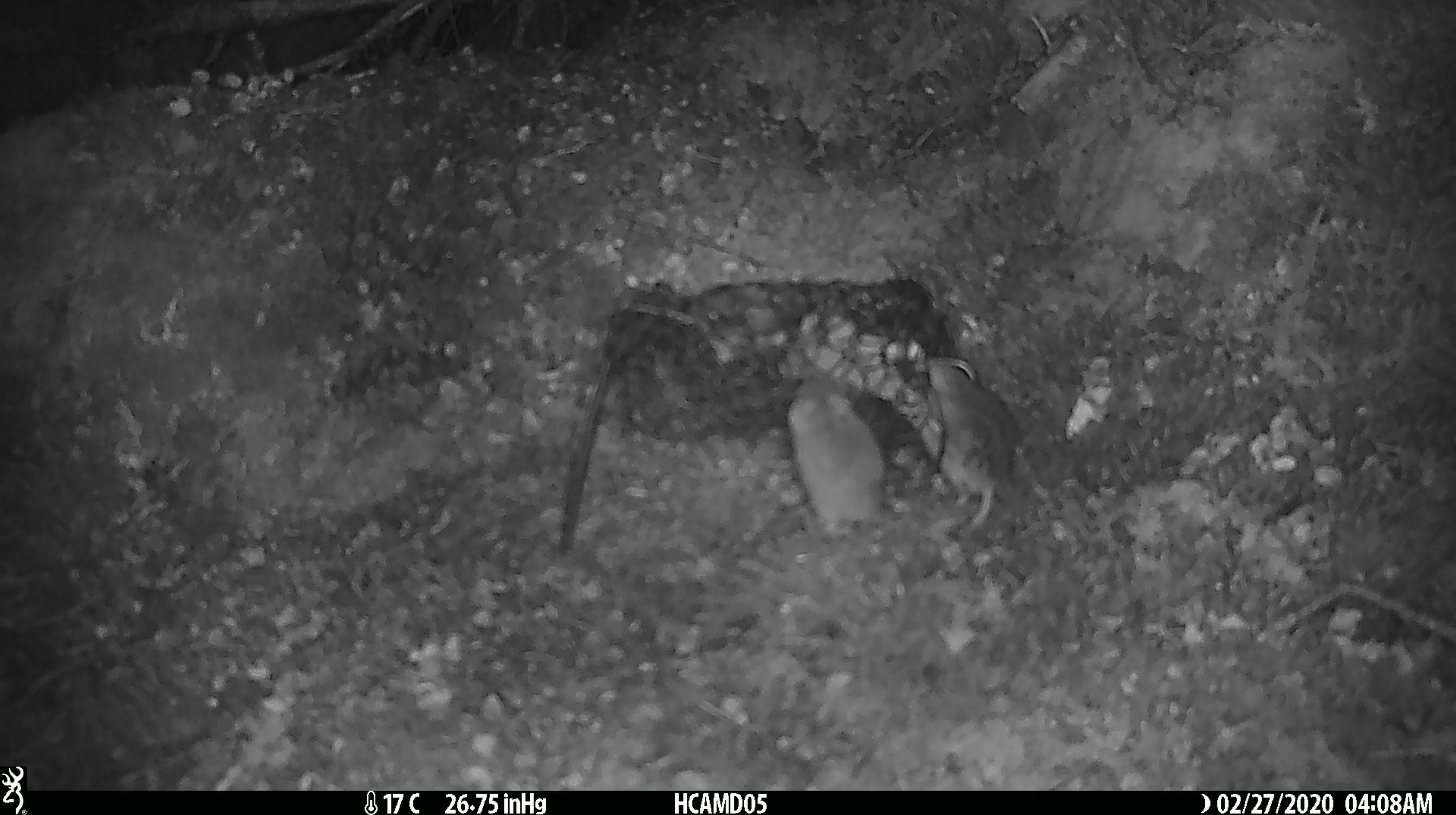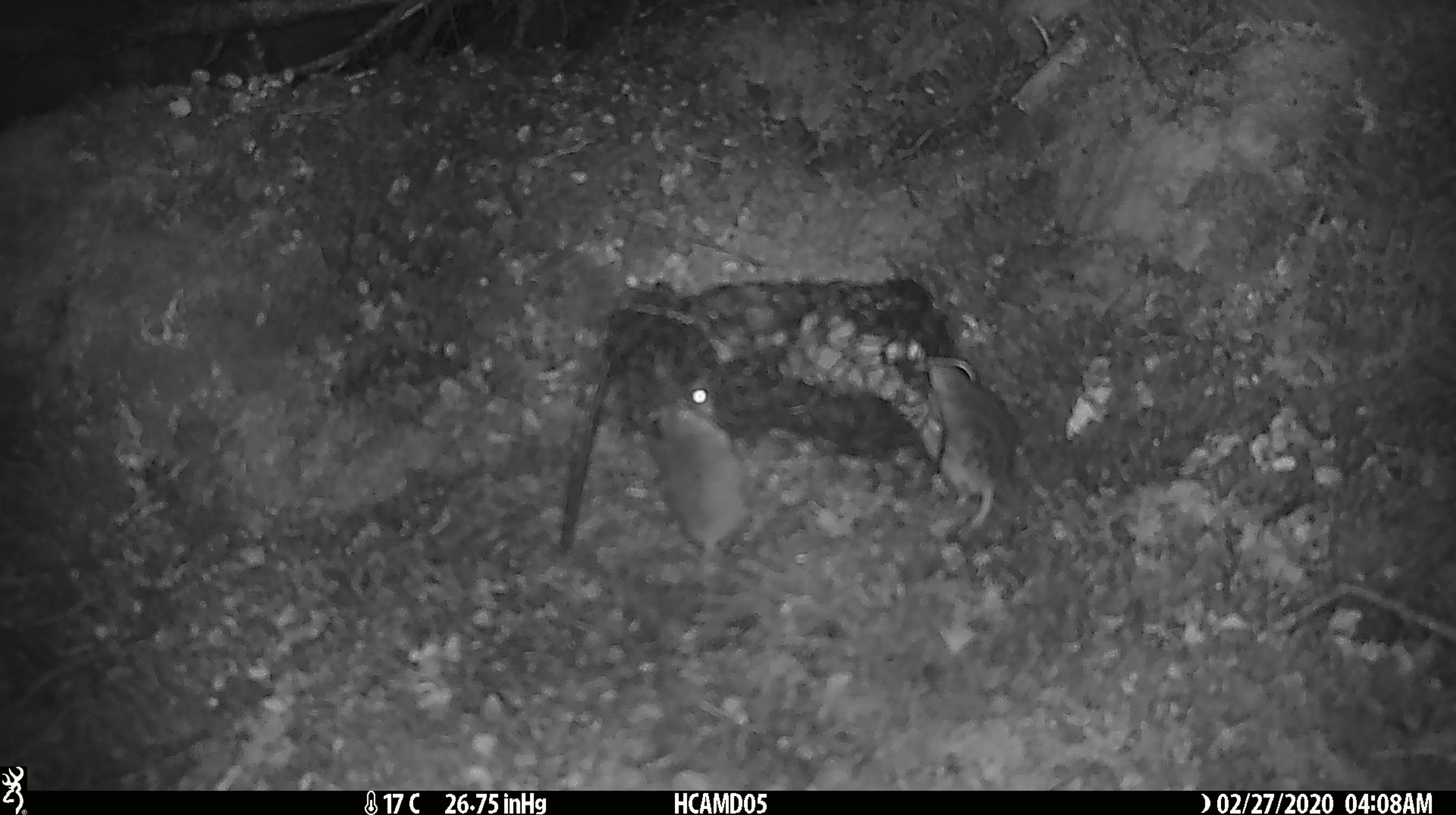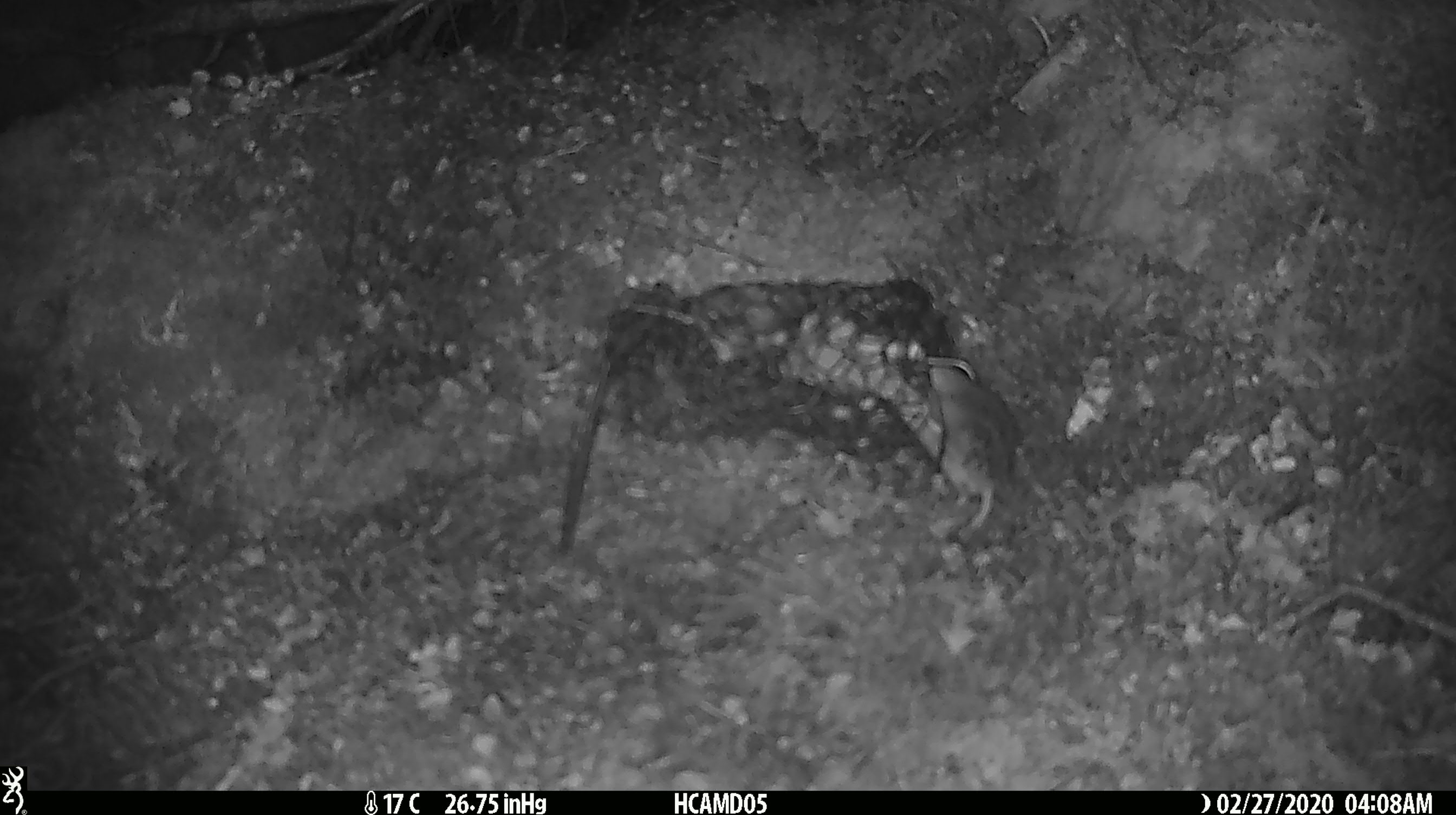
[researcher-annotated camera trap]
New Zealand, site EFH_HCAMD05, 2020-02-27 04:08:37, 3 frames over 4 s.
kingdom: Animalia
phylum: Chordata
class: Mammalia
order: Rodentia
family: Muridae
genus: Mus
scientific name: Mus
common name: mouse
Mouse (Mus).